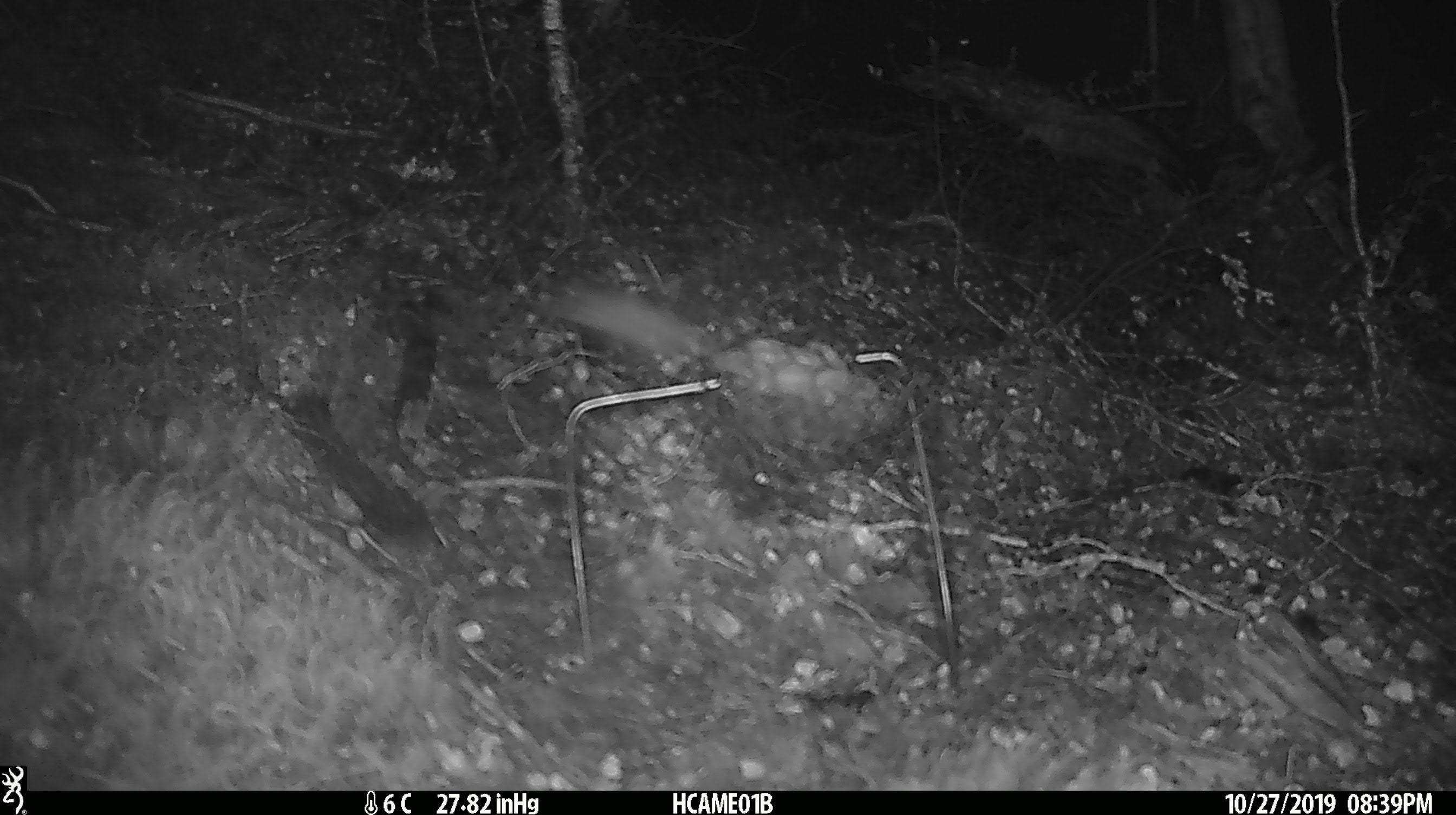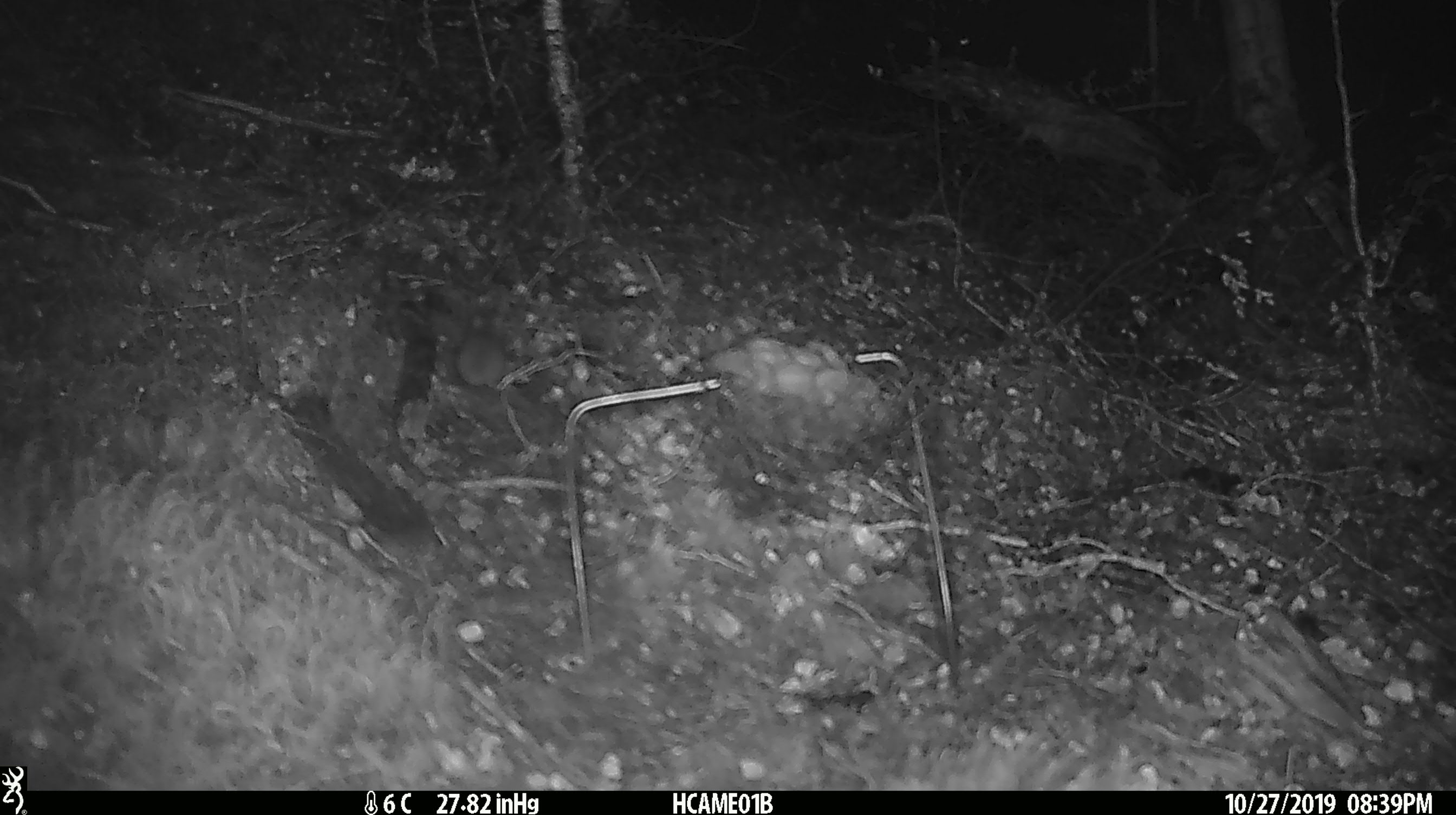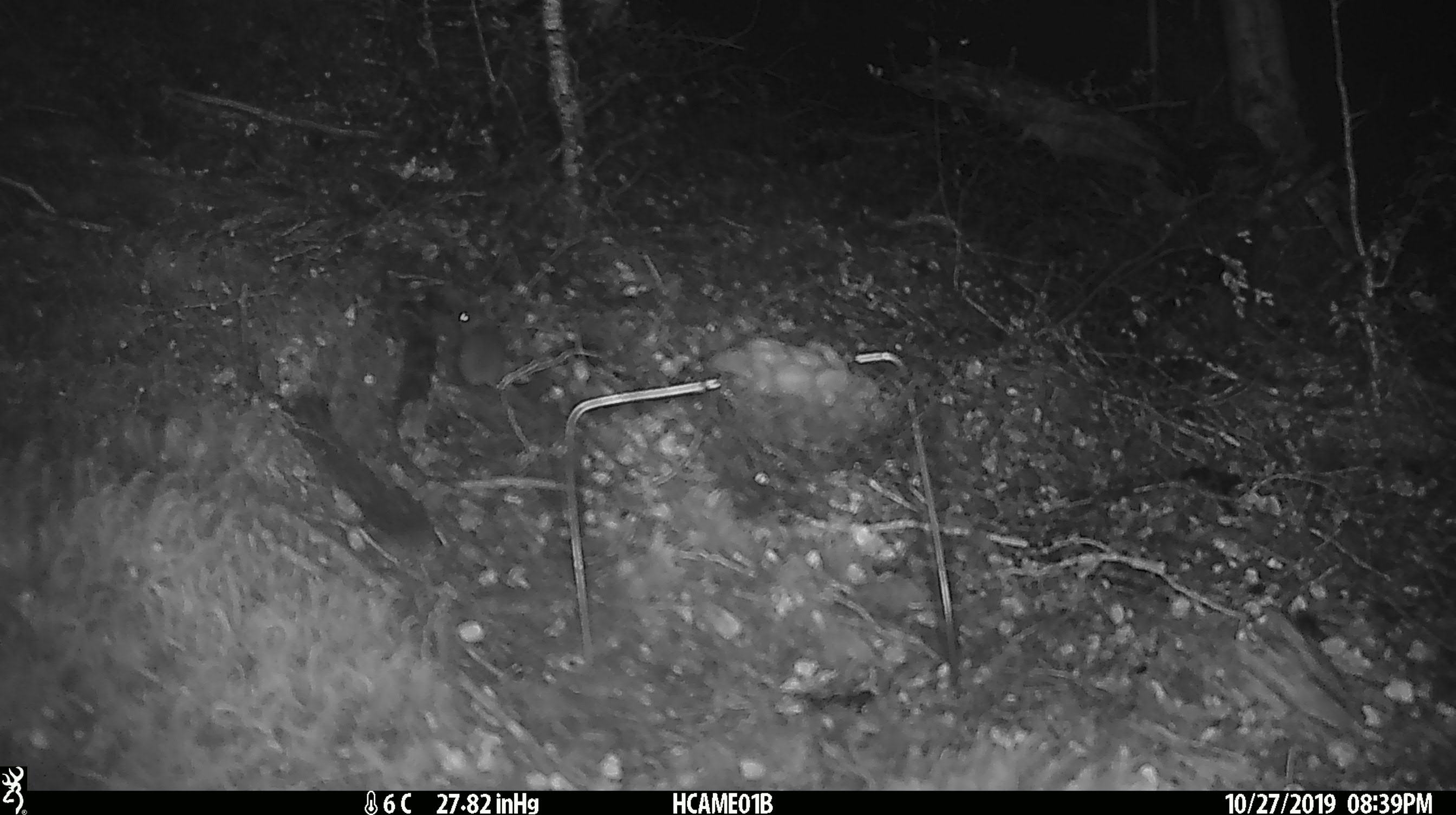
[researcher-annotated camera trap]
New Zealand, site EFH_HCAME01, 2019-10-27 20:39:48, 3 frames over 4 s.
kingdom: Animalia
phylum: Chordata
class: Mammalia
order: Rodentia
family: Muridae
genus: Mus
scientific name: Mus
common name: mouse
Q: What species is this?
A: Mouse (Mus).